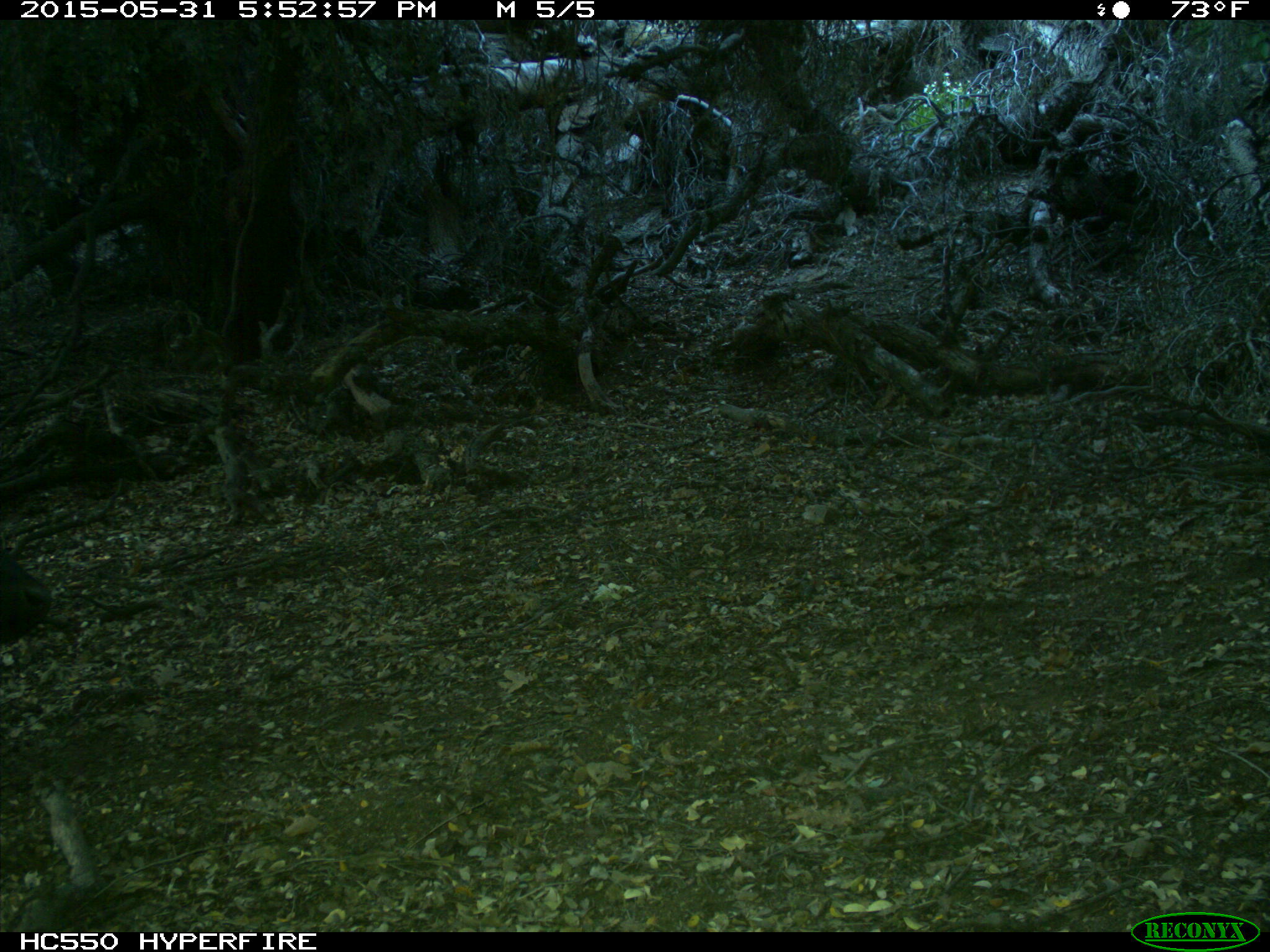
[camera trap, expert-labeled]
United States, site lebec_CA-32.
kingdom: Animalia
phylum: Chordata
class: Mammalia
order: Artiodactyla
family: Bovidae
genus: Bos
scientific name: Bos taurus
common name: domestic cow